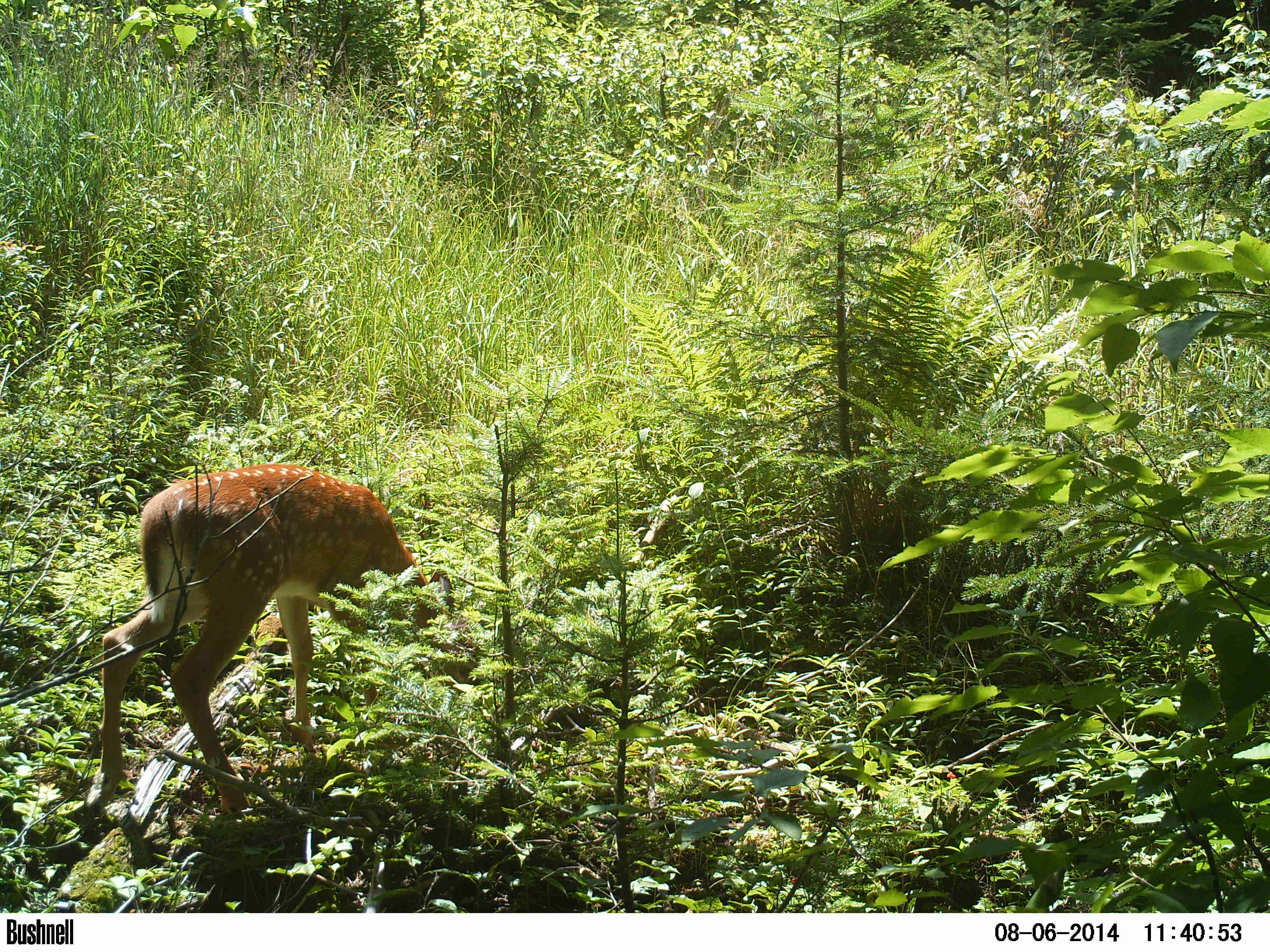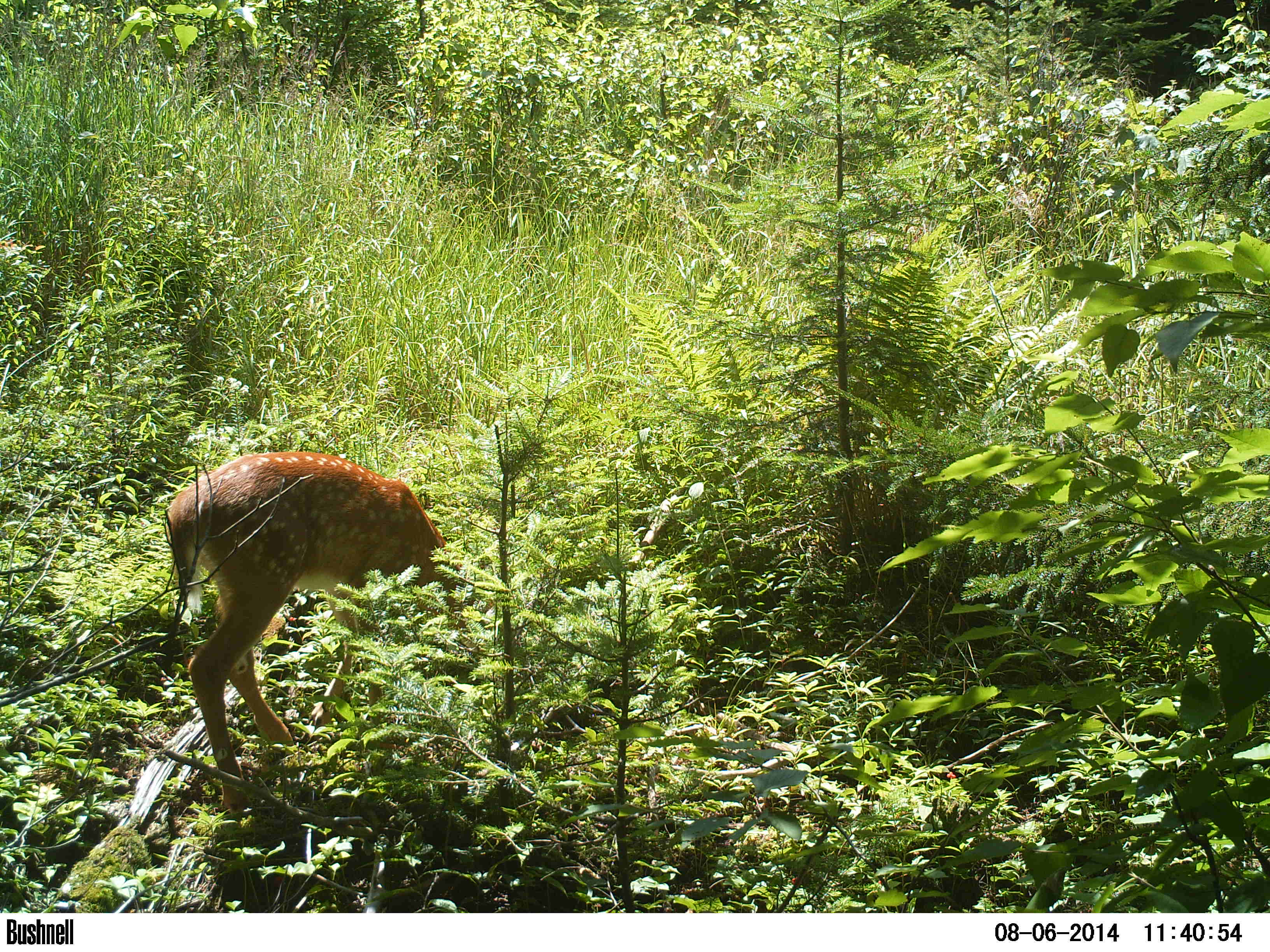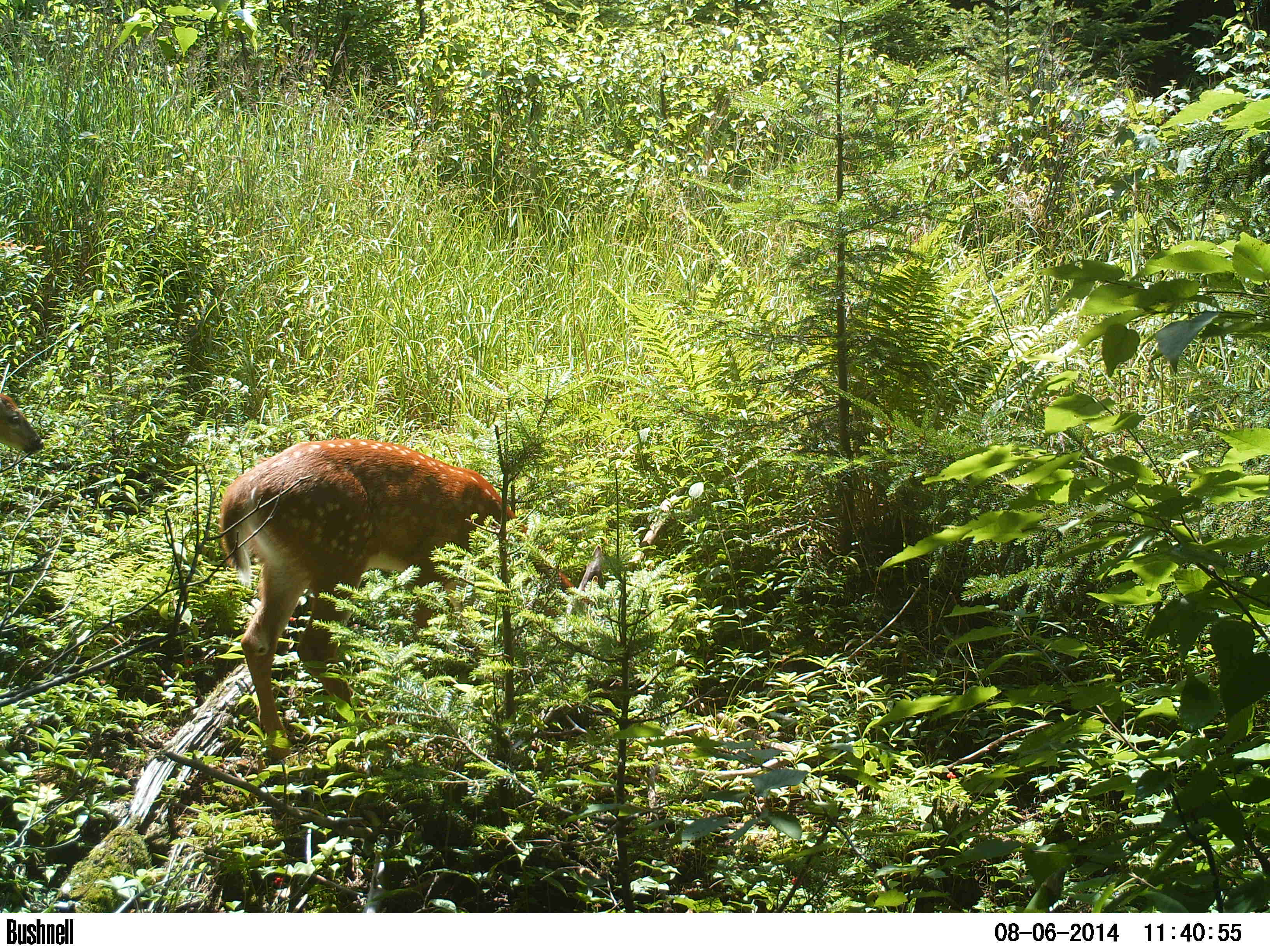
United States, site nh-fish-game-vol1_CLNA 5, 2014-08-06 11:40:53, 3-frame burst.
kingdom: Animalia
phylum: Chordata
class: Mammalia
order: Artiodactyla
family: Cervidae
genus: Odocoileus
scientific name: Odocoileus virginianus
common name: white-tailed deer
White-tailed deer (Odocoileus virginianus).